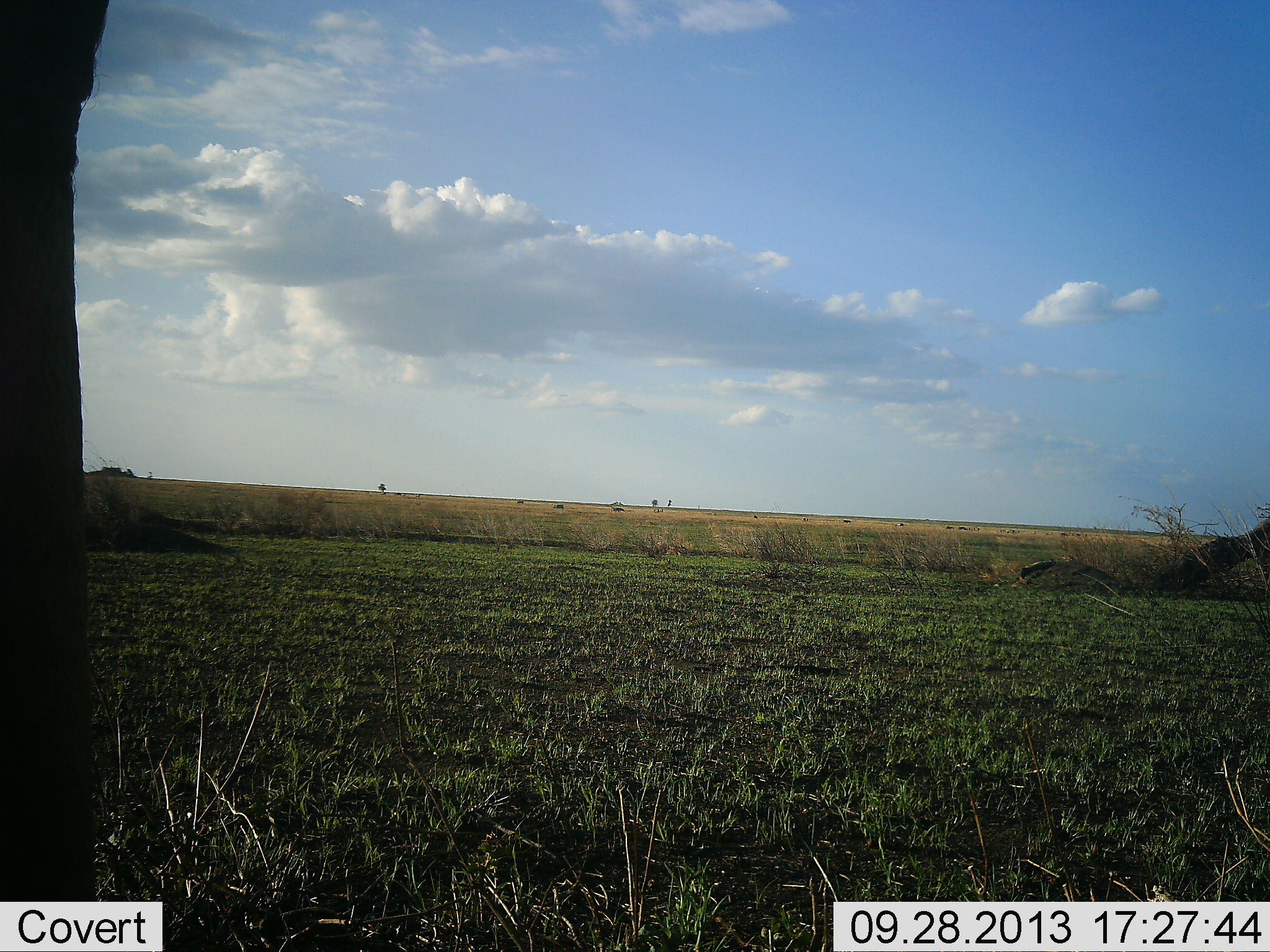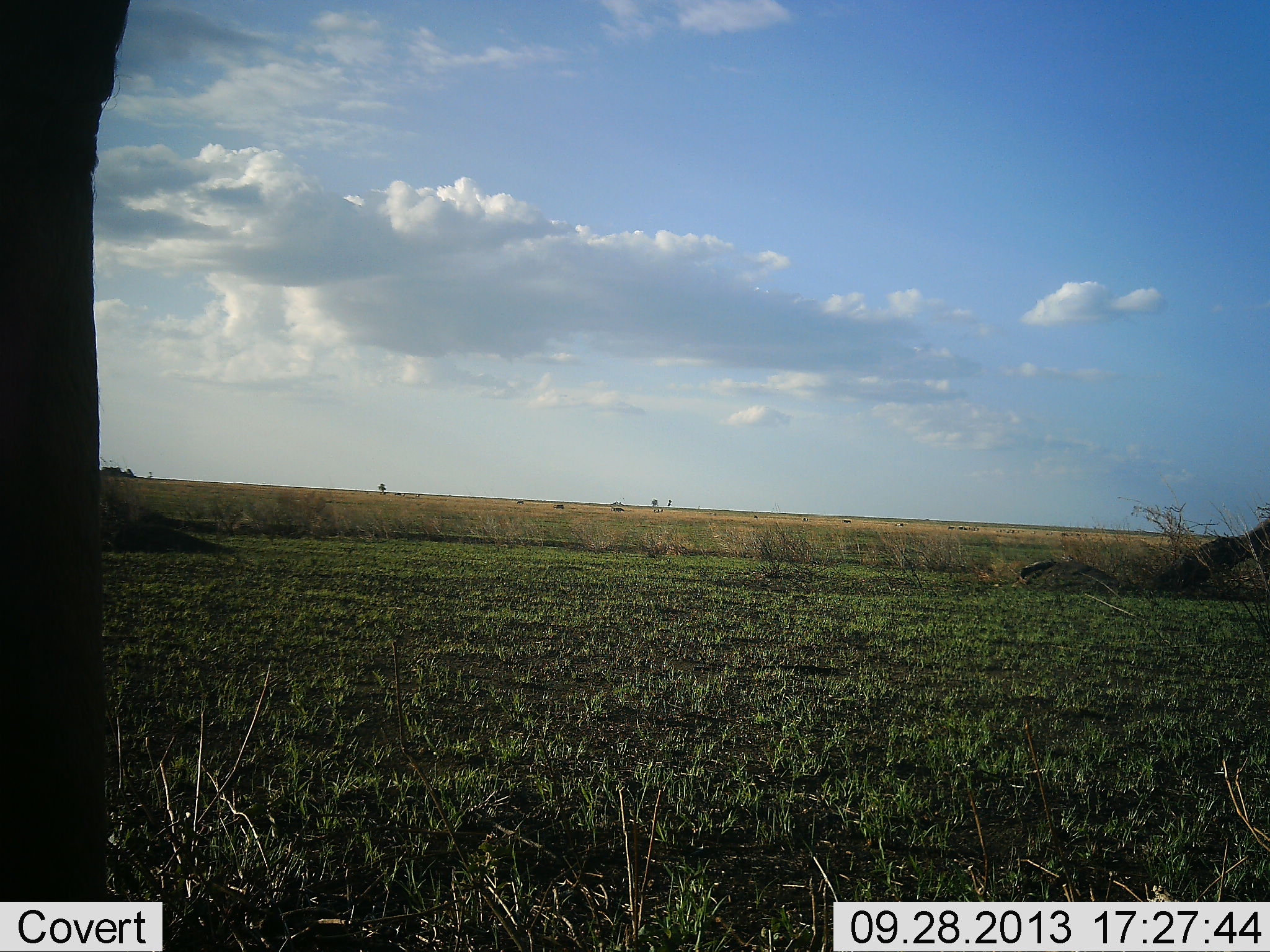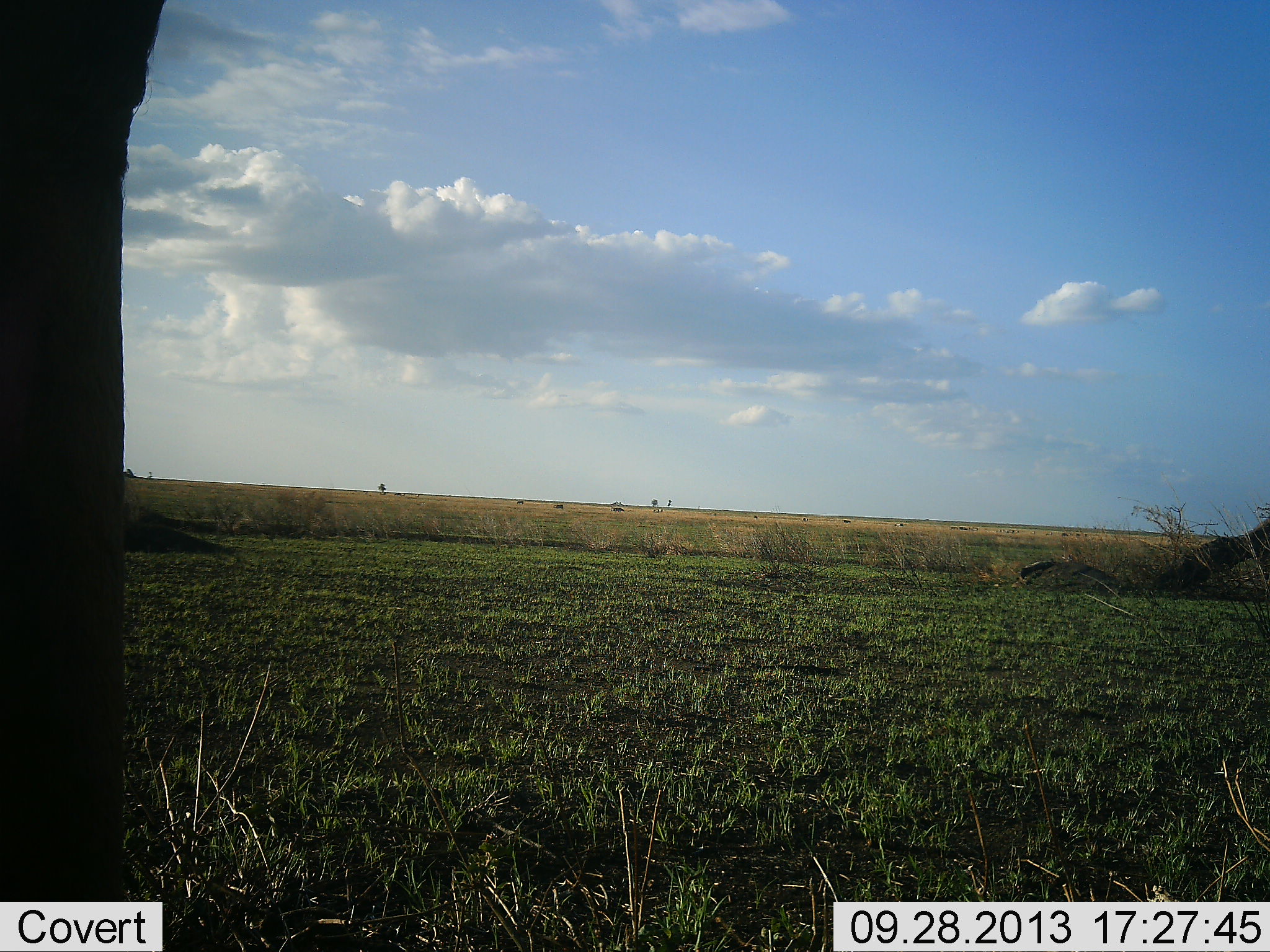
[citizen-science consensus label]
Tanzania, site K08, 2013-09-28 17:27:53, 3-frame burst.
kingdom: Animalia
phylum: Chordata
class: Mammalia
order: Proboscidea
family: Elephantidae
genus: Loxodonta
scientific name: Loxodonta africana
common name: african bush elephant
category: elephant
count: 1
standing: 90%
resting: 0%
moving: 10%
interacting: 0%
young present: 0%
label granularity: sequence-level